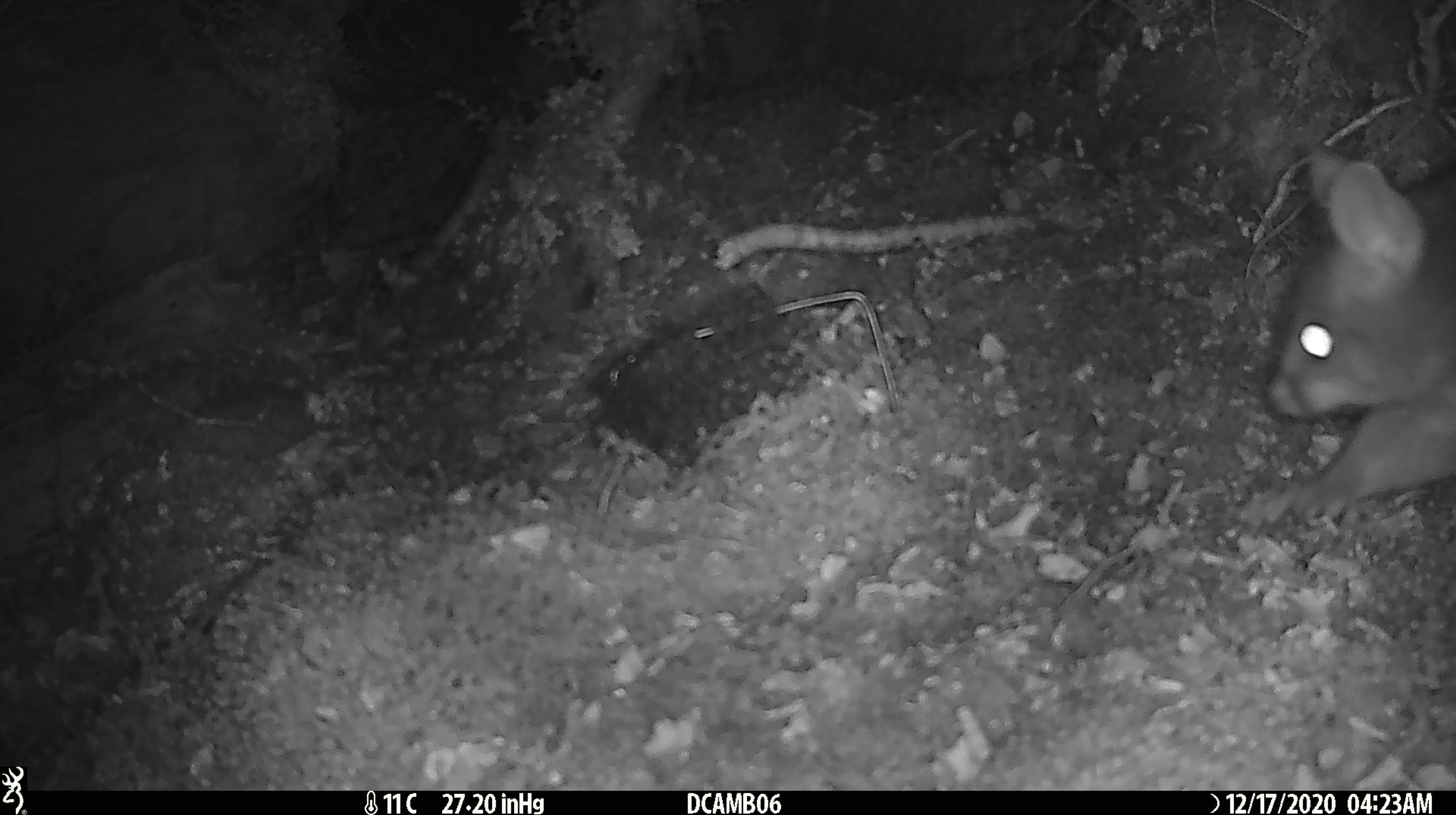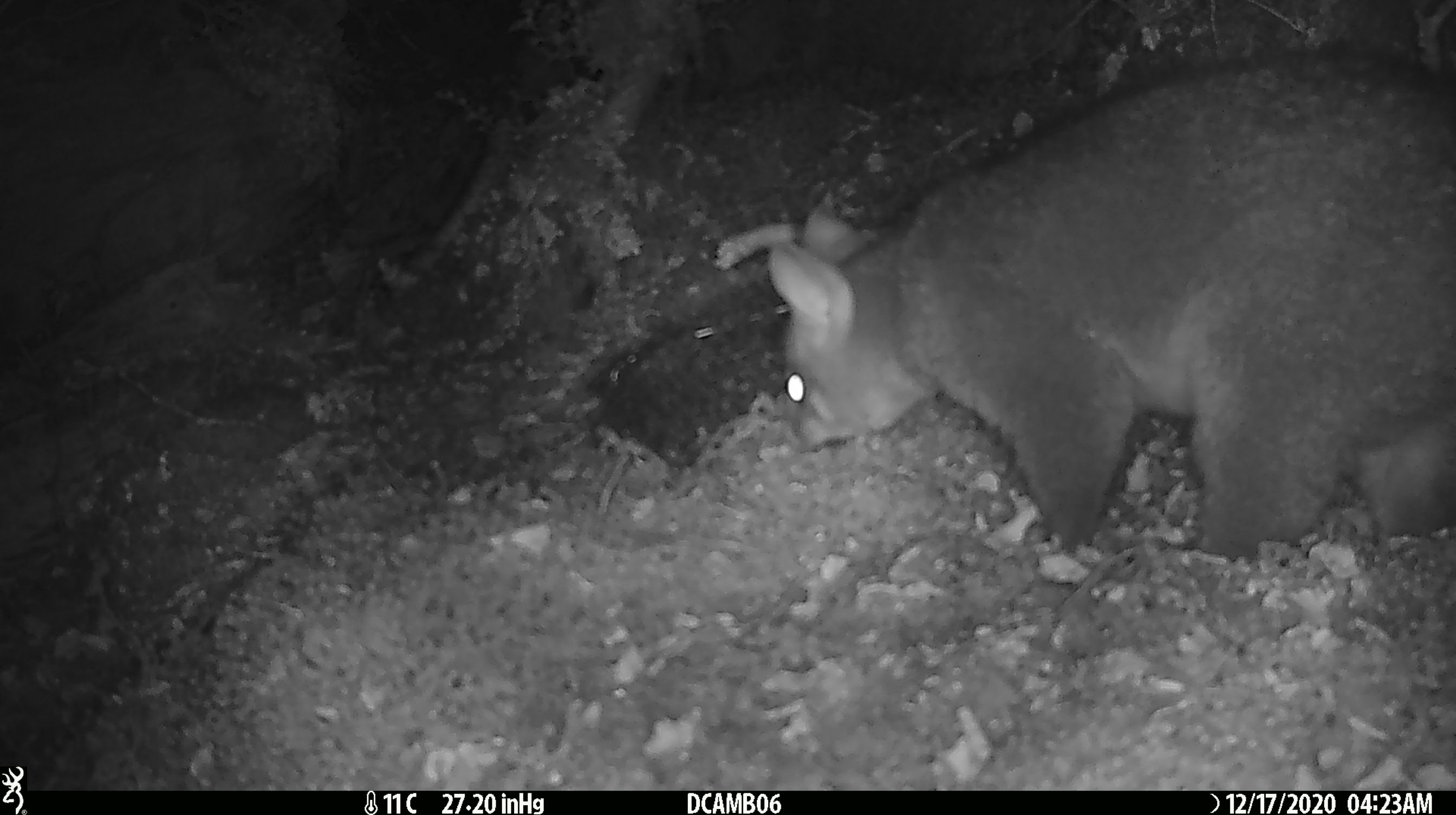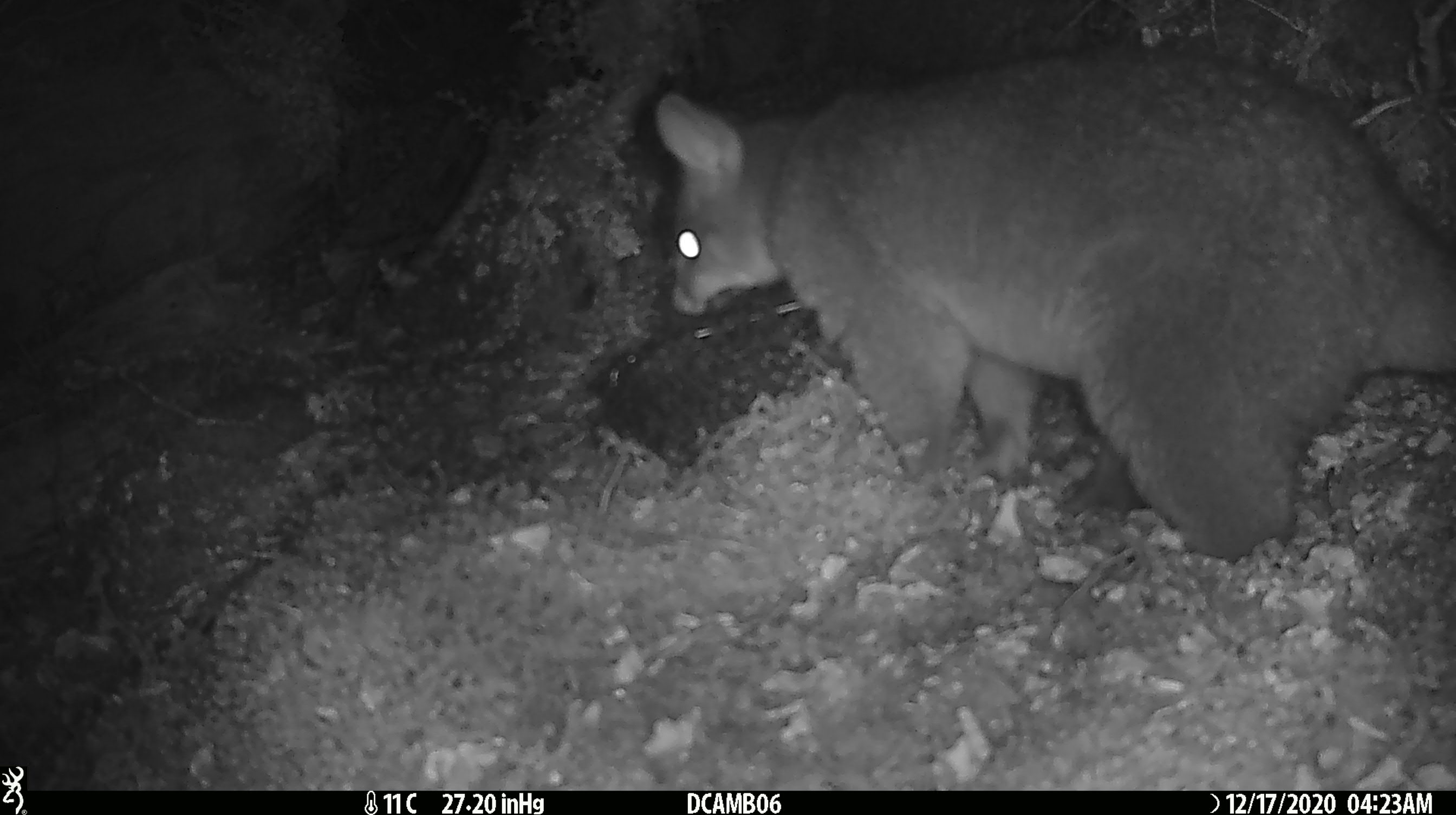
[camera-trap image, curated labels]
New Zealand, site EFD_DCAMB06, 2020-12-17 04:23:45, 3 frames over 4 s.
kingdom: Animalia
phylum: Chordata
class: Mammalia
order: Diprotodontia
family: Phalangeridae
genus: Trichosurus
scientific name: Trichosurus vulpecula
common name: common brushtail possum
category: possum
Possum (common brushtail possum) (Trichosurus vulpecula).